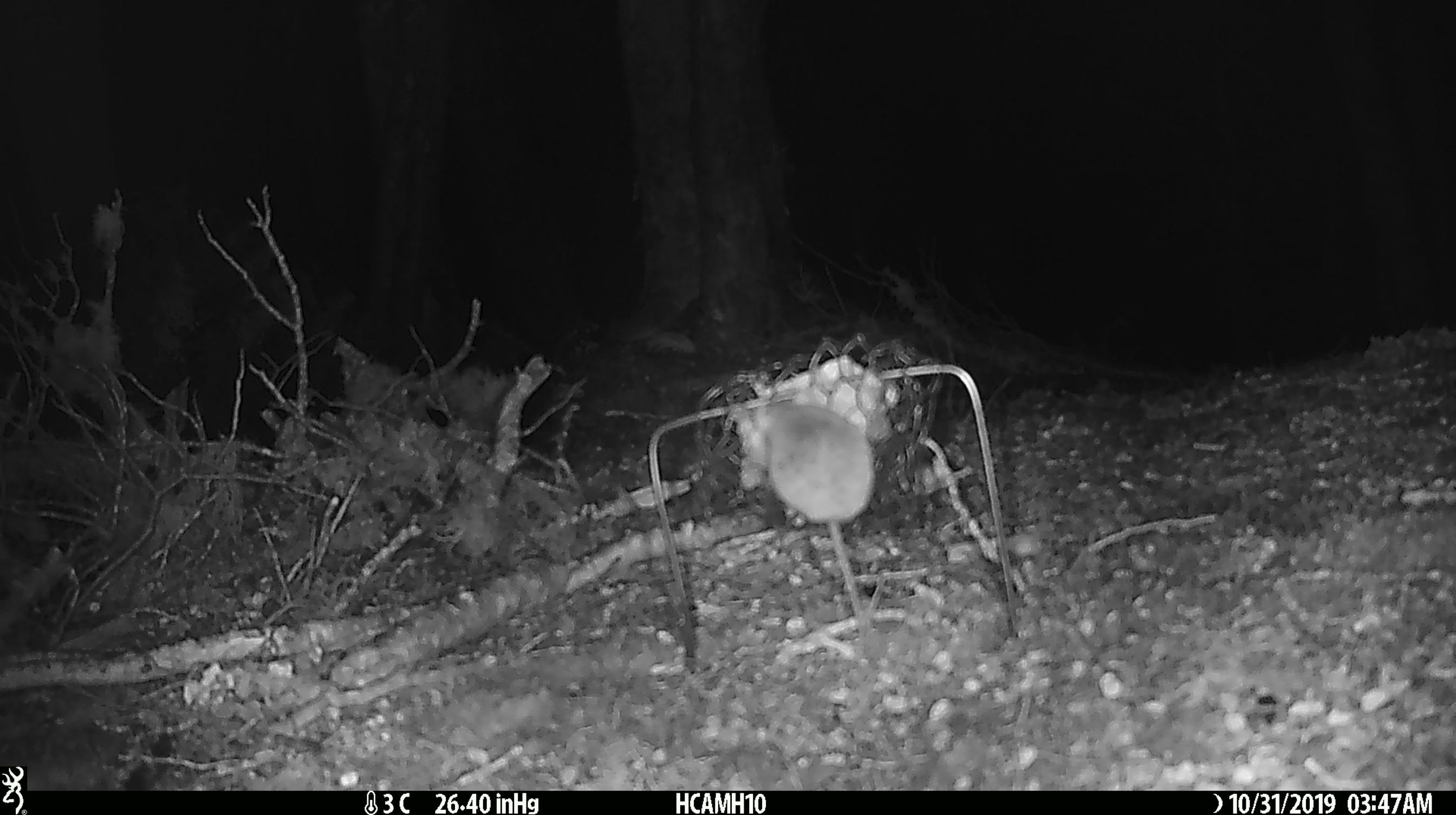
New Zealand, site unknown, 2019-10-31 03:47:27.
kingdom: Animalia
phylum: Chordata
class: Mammalia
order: Rodentia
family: Muridae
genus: Mus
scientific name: Mus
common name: mouse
Mouse (Mus).